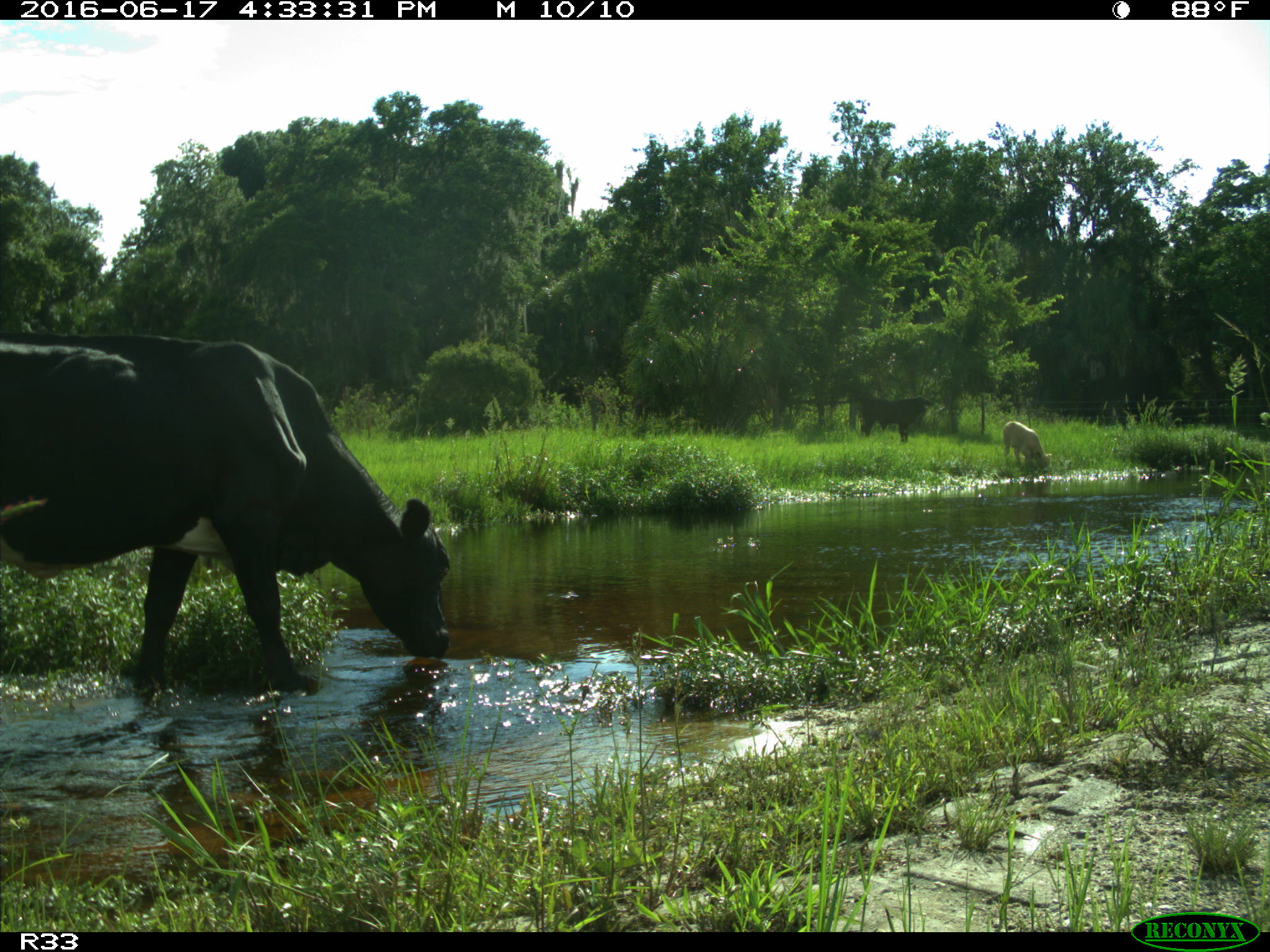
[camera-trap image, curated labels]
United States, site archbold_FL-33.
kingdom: Animalia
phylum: Chordata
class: Mammalia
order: Artiodactyla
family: Bovidae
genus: Bos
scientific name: Bos taurus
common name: domestic cow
Bos taurus (domestic cow).